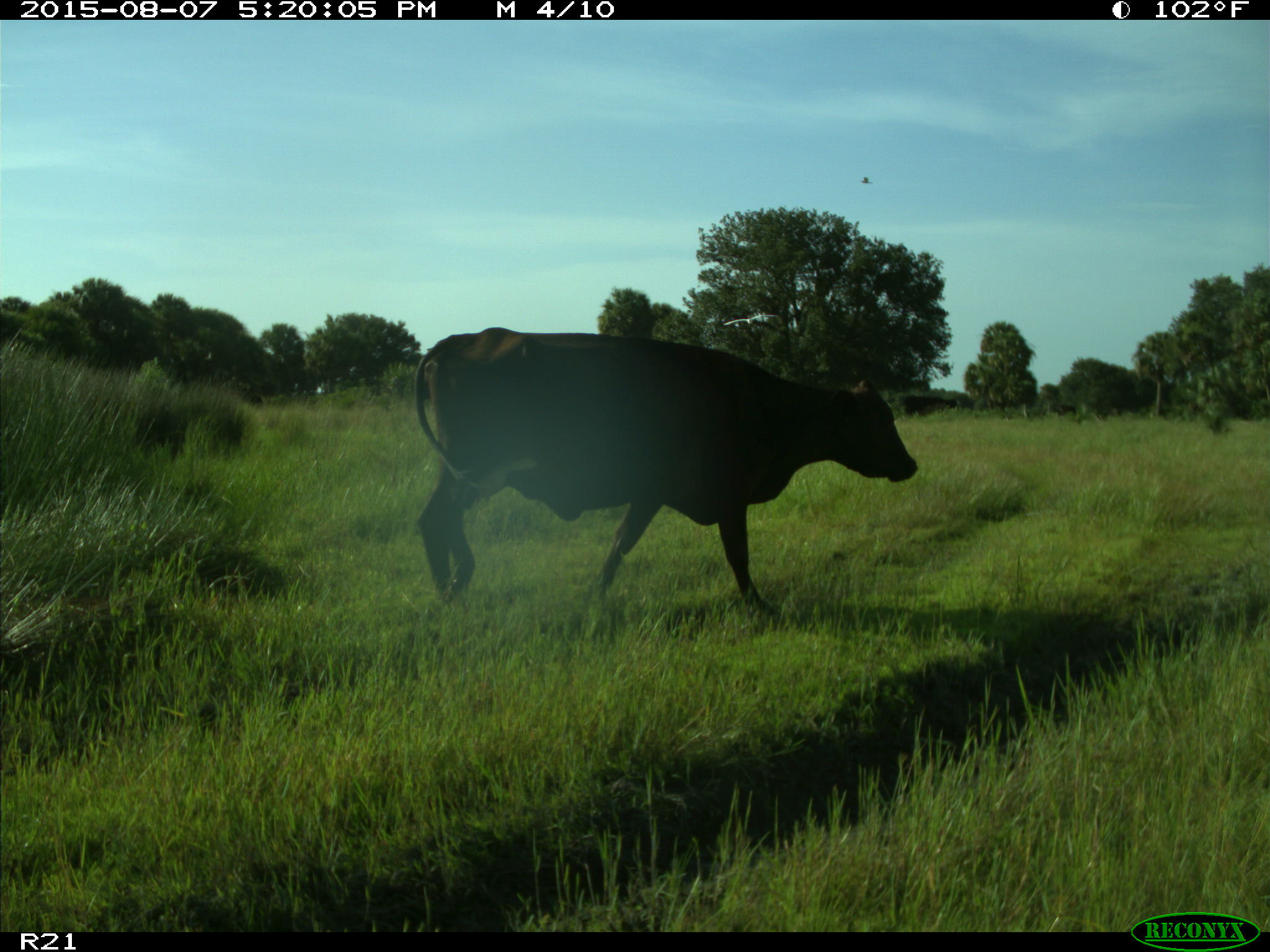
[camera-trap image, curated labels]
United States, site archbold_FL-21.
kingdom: Animalia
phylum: Chordata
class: Mammalia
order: Artiodactyla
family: Bovidae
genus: Bos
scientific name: Bos taurus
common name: domestic cow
Bos taurus (domestic cow).